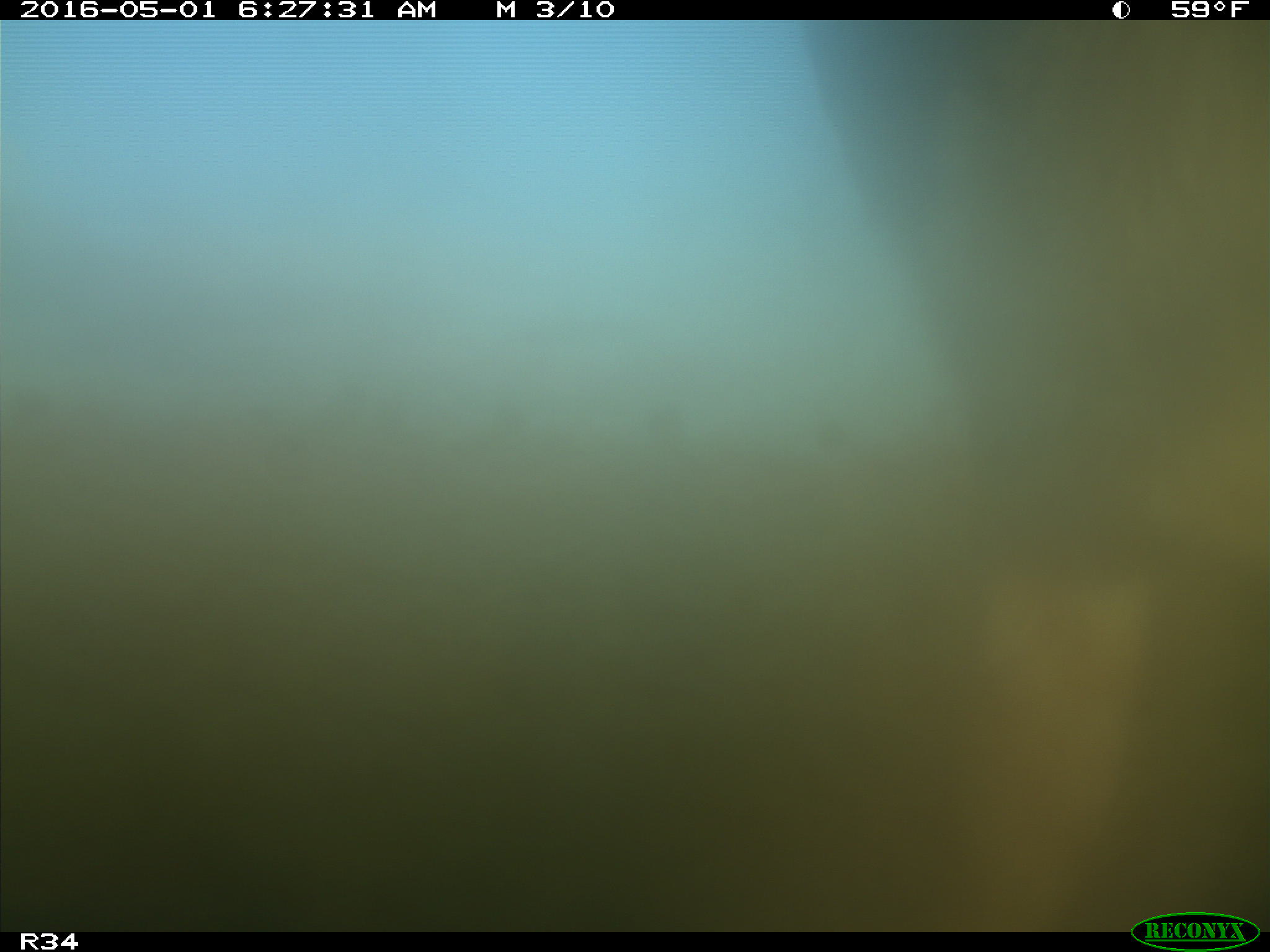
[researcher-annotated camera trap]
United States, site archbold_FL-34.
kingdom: Animalia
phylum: Chordata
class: Mammalia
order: Artiodactyla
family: Bovidae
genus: Bos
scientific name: Bos taurus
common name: domestic cow